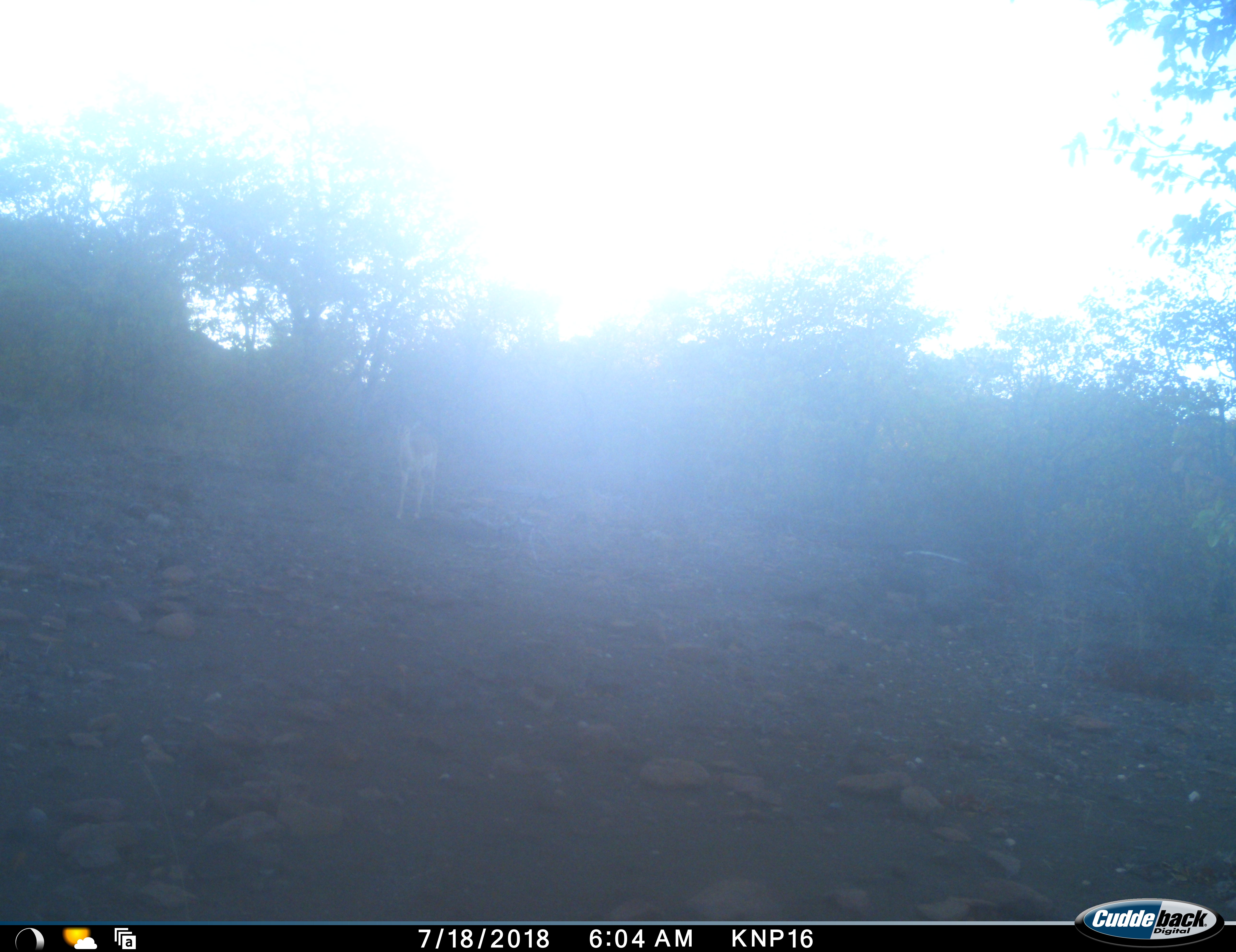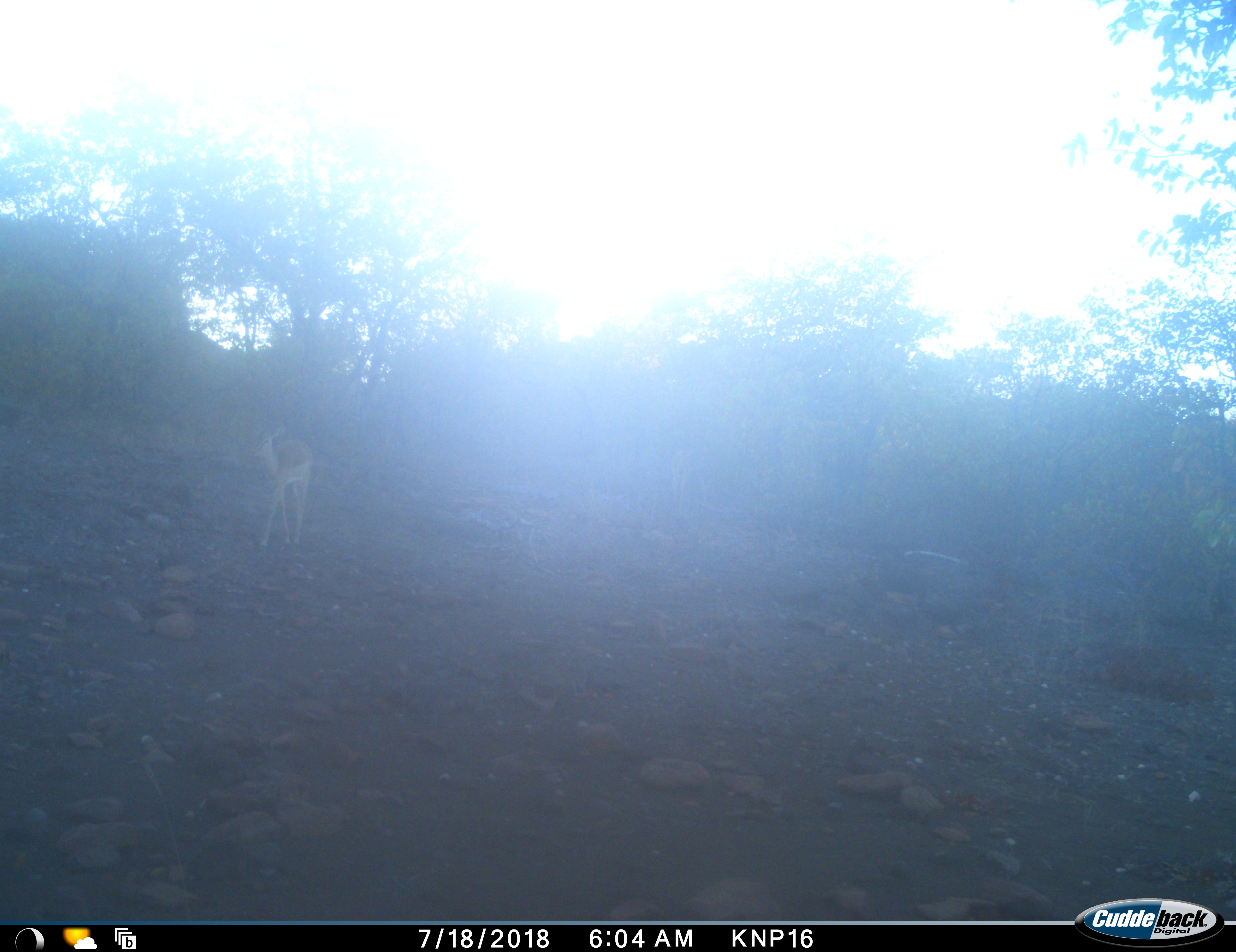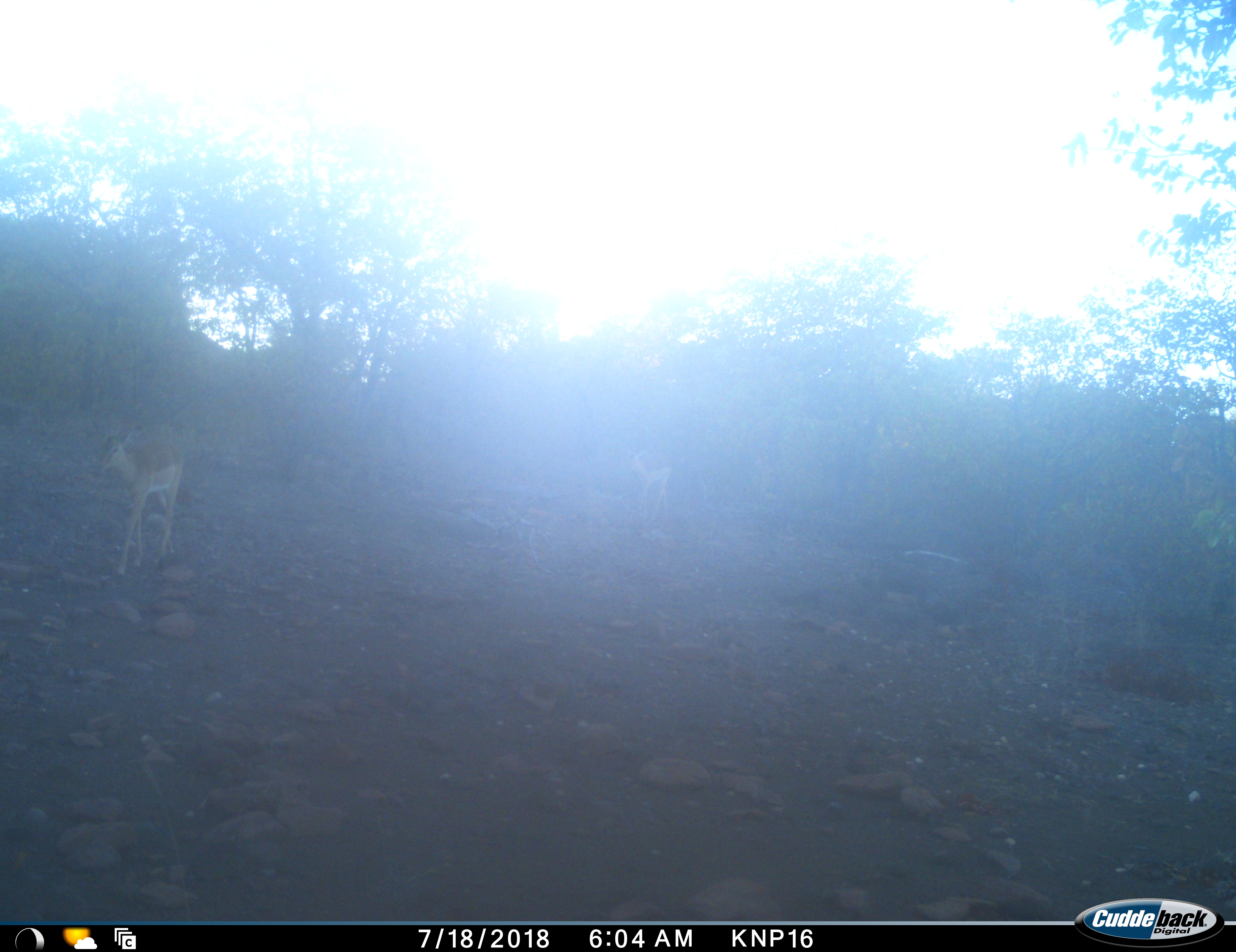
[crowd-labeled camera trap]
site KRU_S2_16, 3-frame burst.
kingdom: Animalia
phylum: Chordata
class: Mammalia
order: Artiodactyla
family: Bovidae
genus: Aepyceros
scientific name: Aepyceros melampus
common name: impala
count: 2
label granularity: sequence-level